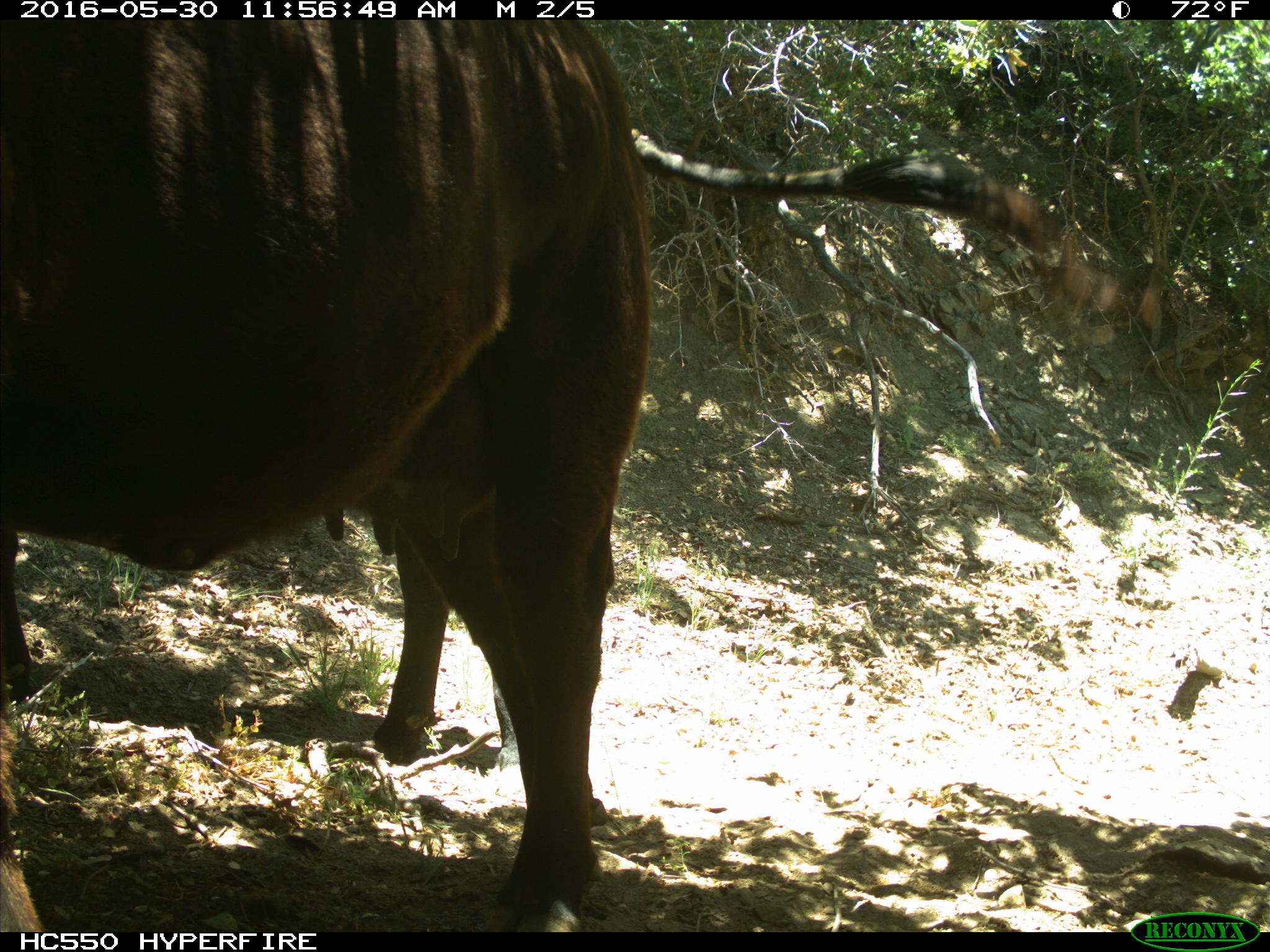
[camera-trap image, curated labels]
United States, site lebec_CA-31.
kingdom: Animalia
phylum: Chordata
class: Mammalia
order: Artiodactyla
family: Bovidae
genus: Bos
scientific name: Bos taurus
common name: domestic cow